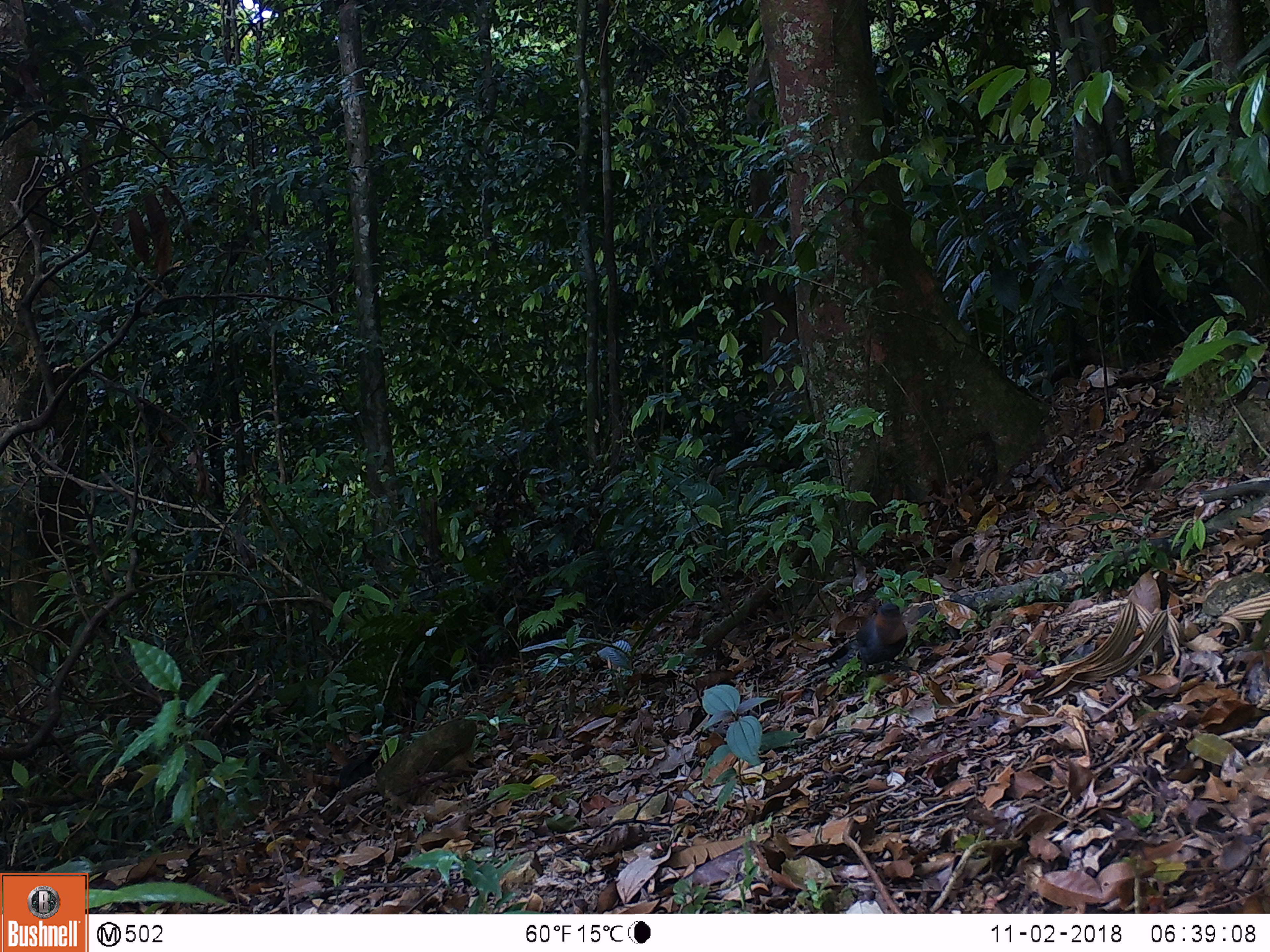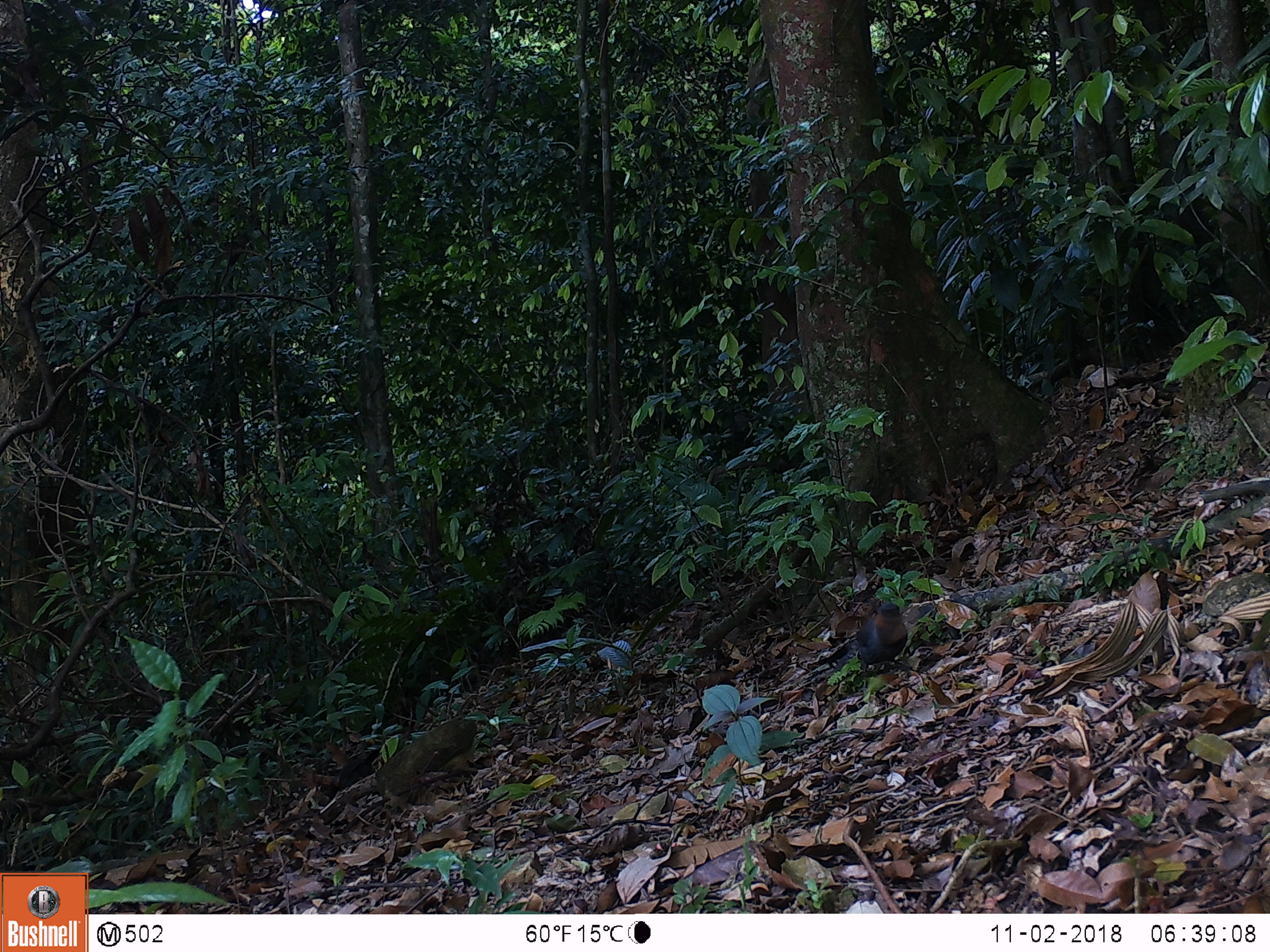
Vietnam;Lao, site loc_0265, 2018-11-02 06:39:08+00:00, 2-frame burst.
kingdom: Animalia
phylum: Chordata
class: Aves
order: Galliformes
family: Phasianidae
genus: Polyplectron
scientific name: Polyplectron bicalcaratum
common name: gray peacock-pheasant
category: grey peacock pheasant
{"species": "grey peacock pheasant (gray peacock-pheasant) (Polyplectron bicalcaratum)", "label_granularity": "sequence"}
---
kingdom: Animalia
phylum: Chordata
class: Aves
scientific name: Aves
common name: bird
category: unidentified bird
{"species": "unidentified bird (bird) (Aves)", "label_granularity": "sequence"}